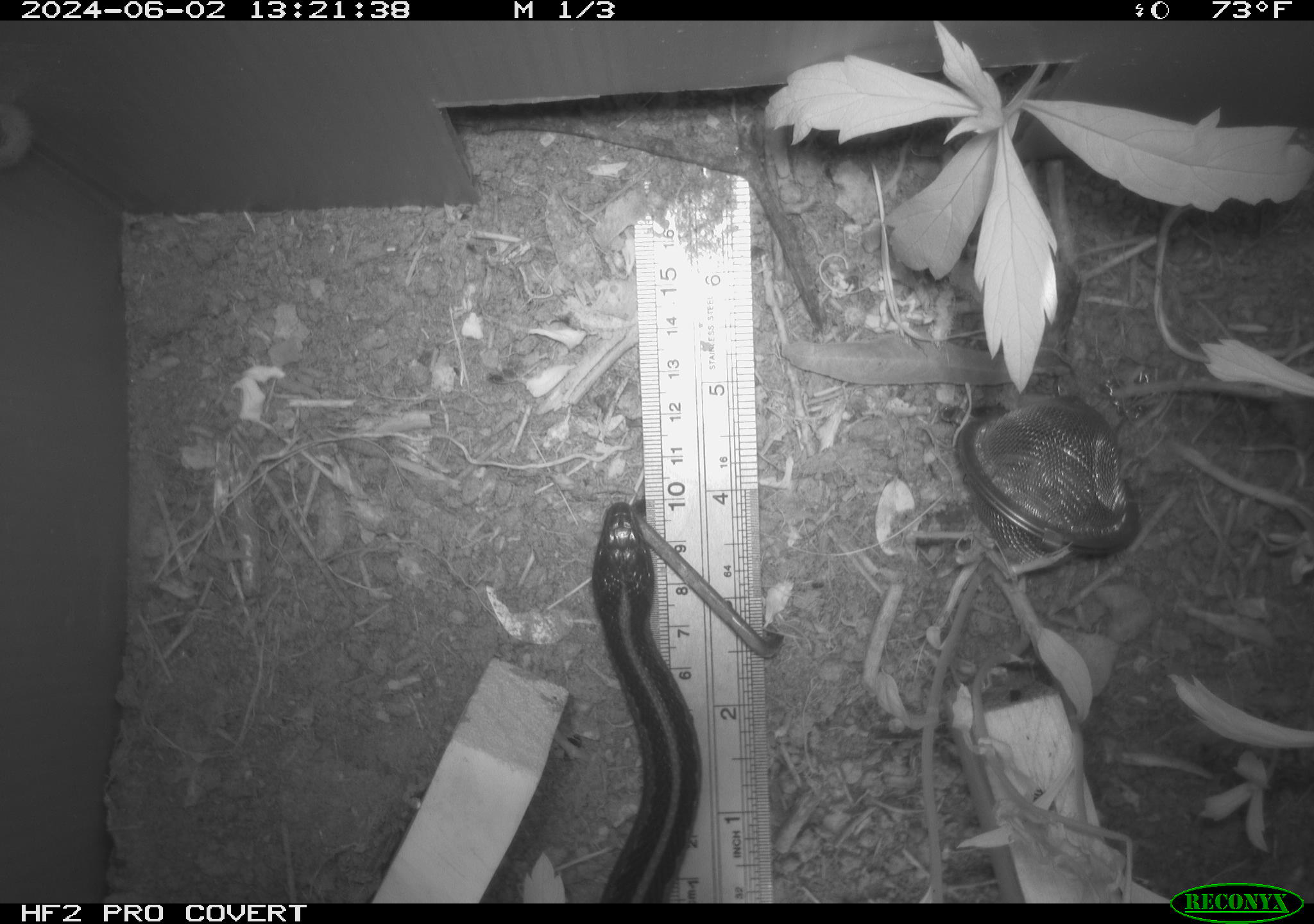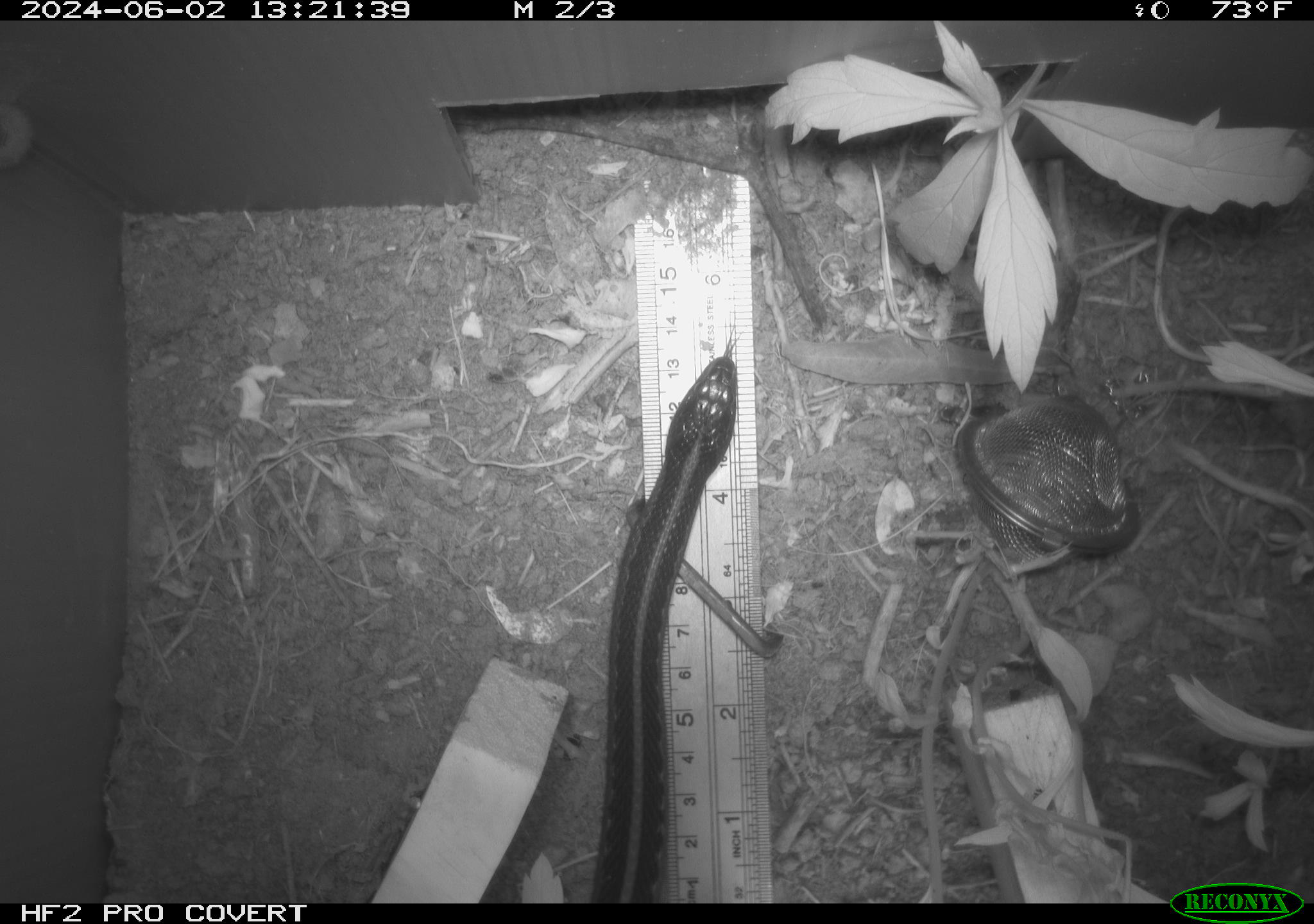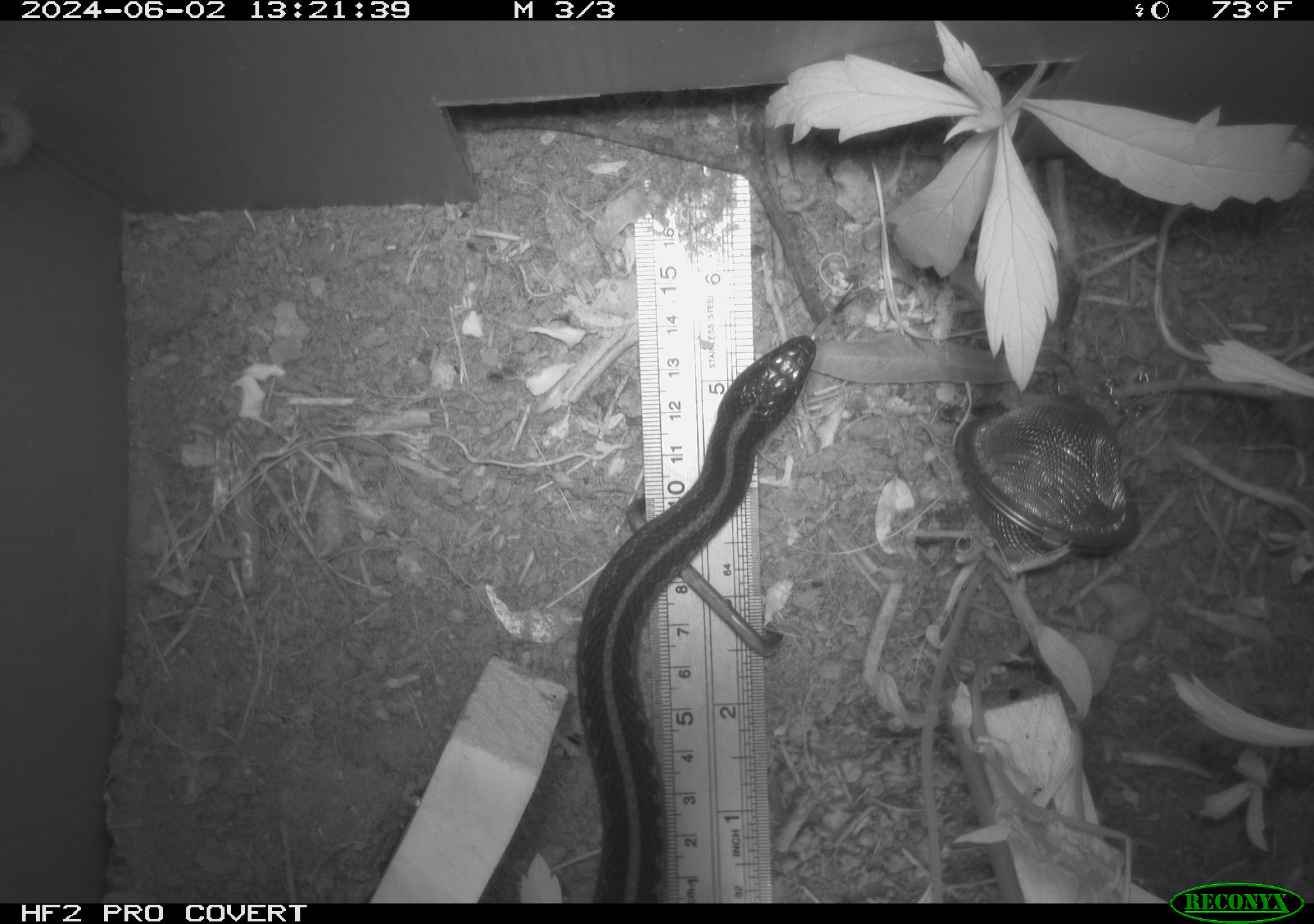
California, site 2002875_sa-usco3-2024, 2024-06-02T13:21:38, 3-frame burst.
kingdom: Animalia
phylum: Chordata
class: Reptilia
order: Squamata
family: Colubridae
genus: Thamnophis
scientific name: Thamnophis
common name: american gartersnakes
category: thamnophis species